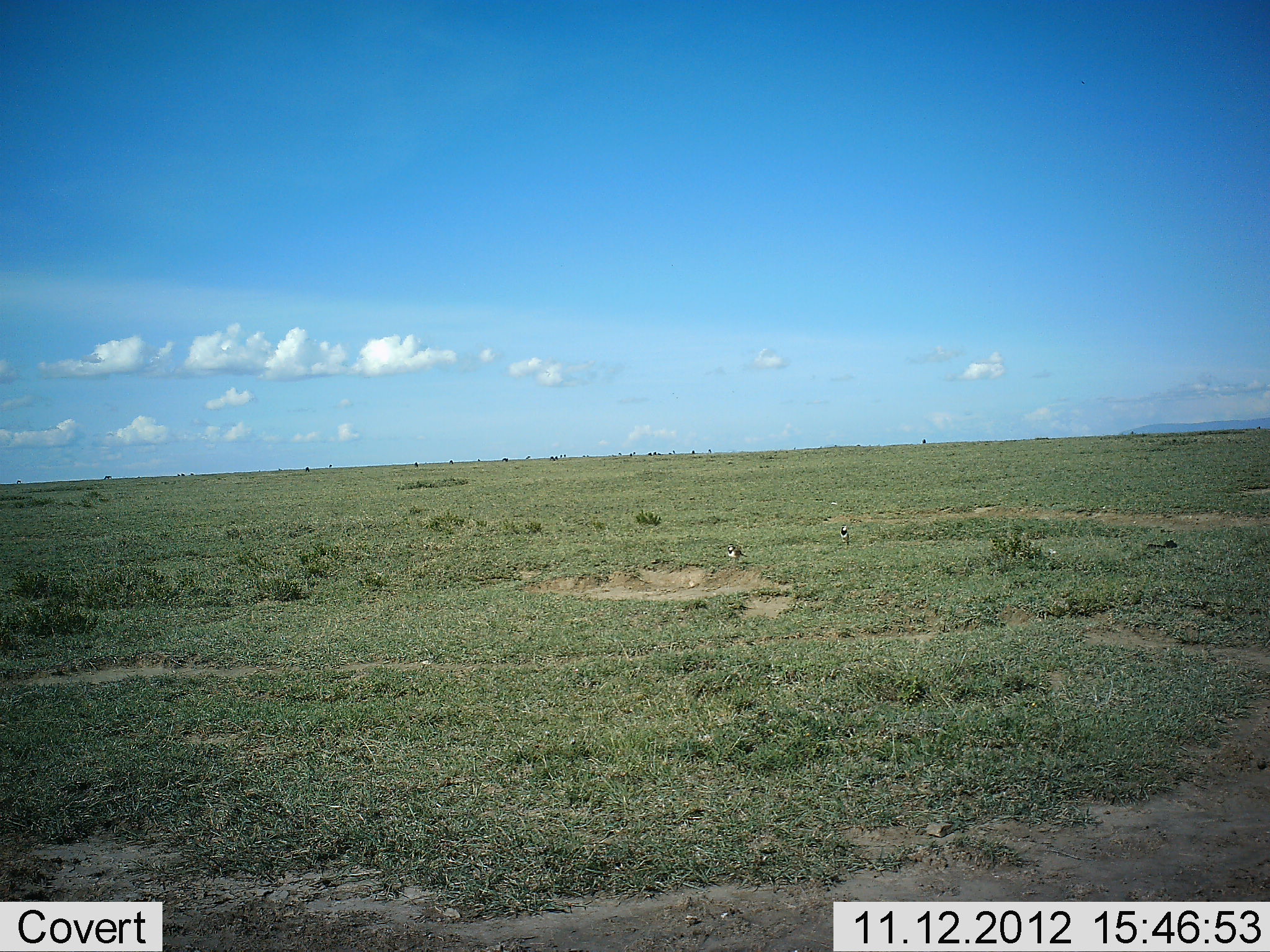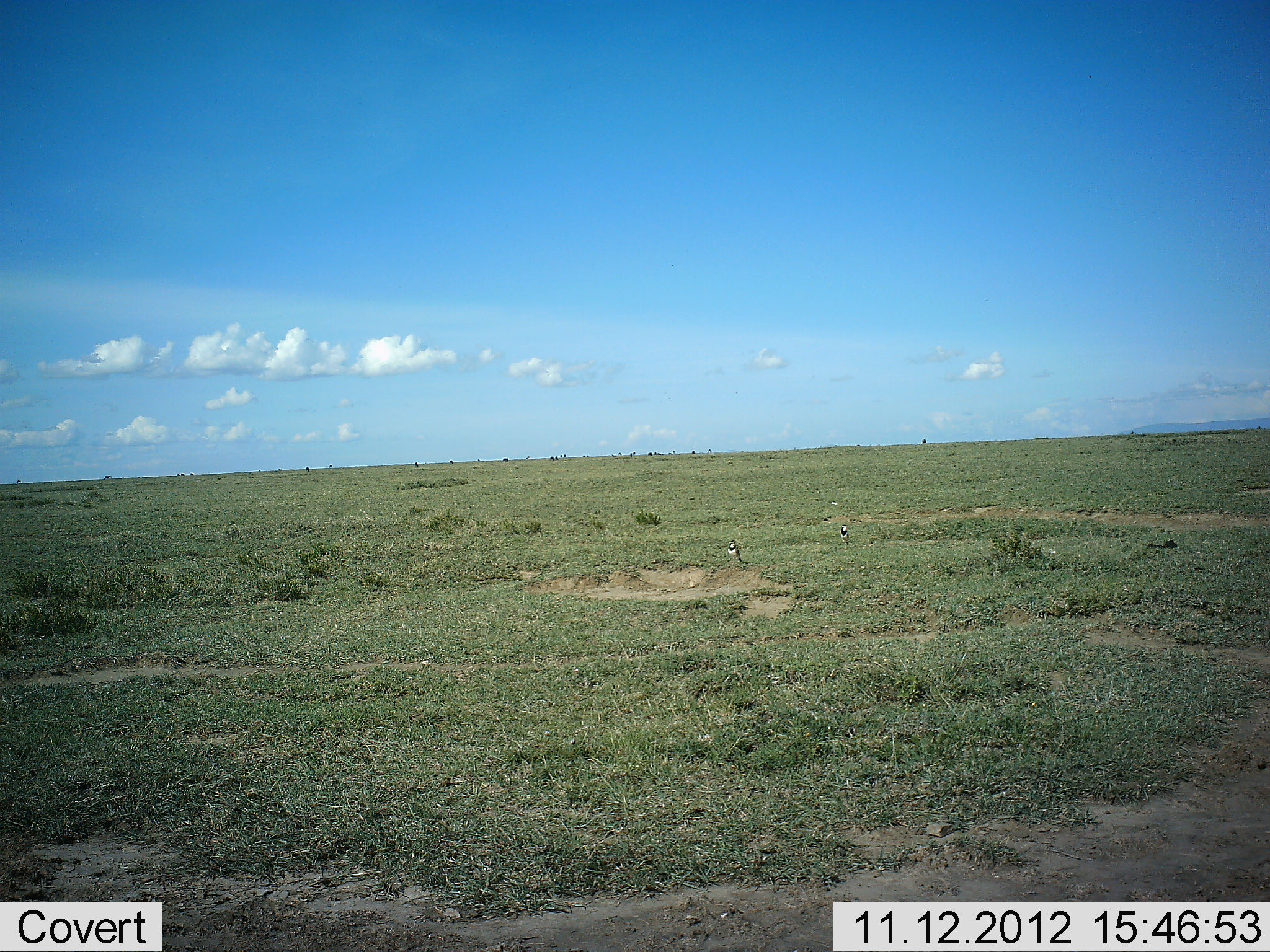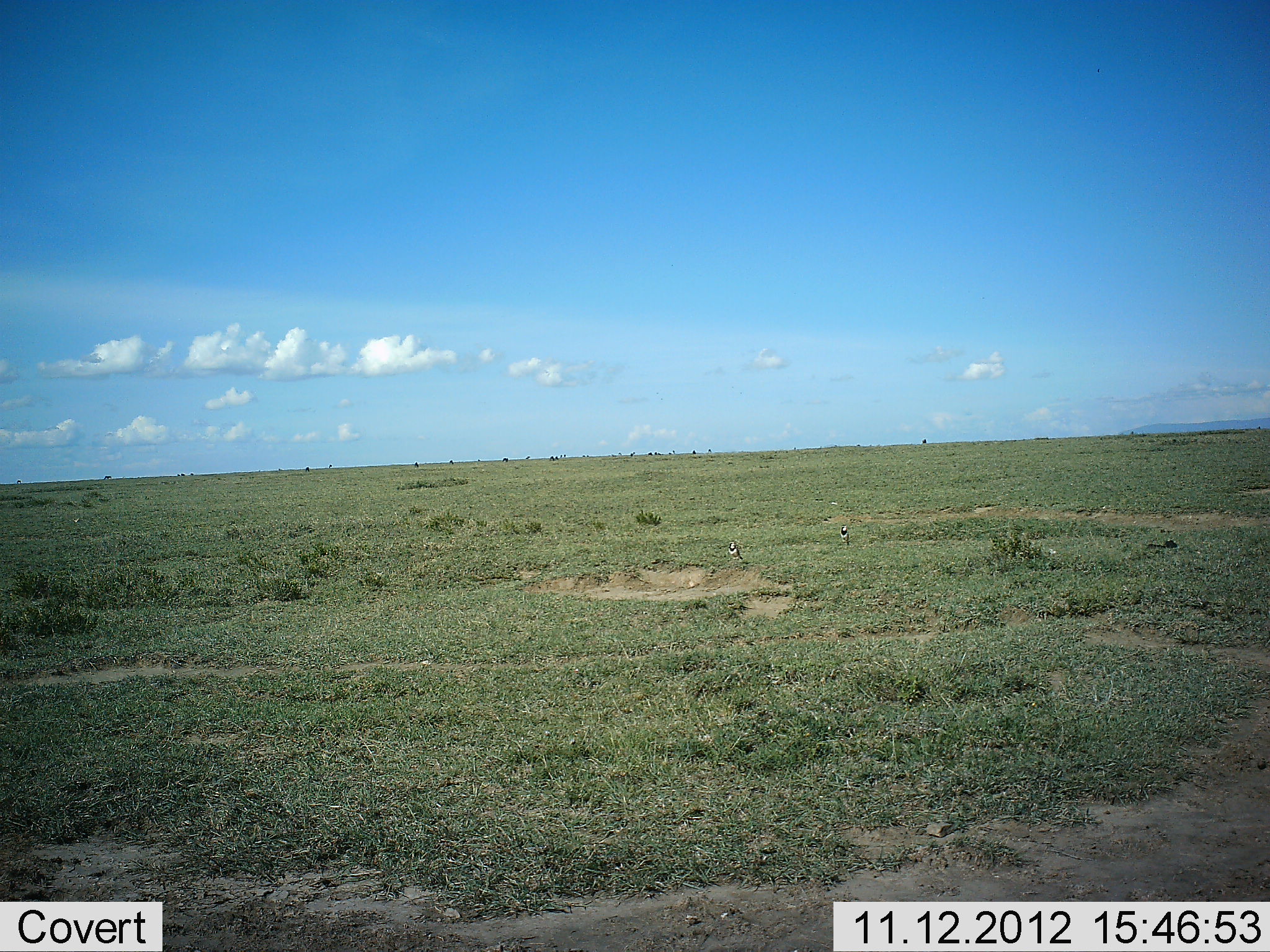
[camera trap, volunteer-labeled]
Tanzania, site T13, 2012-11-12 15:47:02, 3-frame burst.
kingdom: Animalia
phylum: Chordata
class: Aves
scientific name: Aves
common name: bird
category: otherbird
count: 2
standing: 83%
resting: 8%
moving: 8%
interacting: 0%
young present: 0%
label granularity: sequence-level